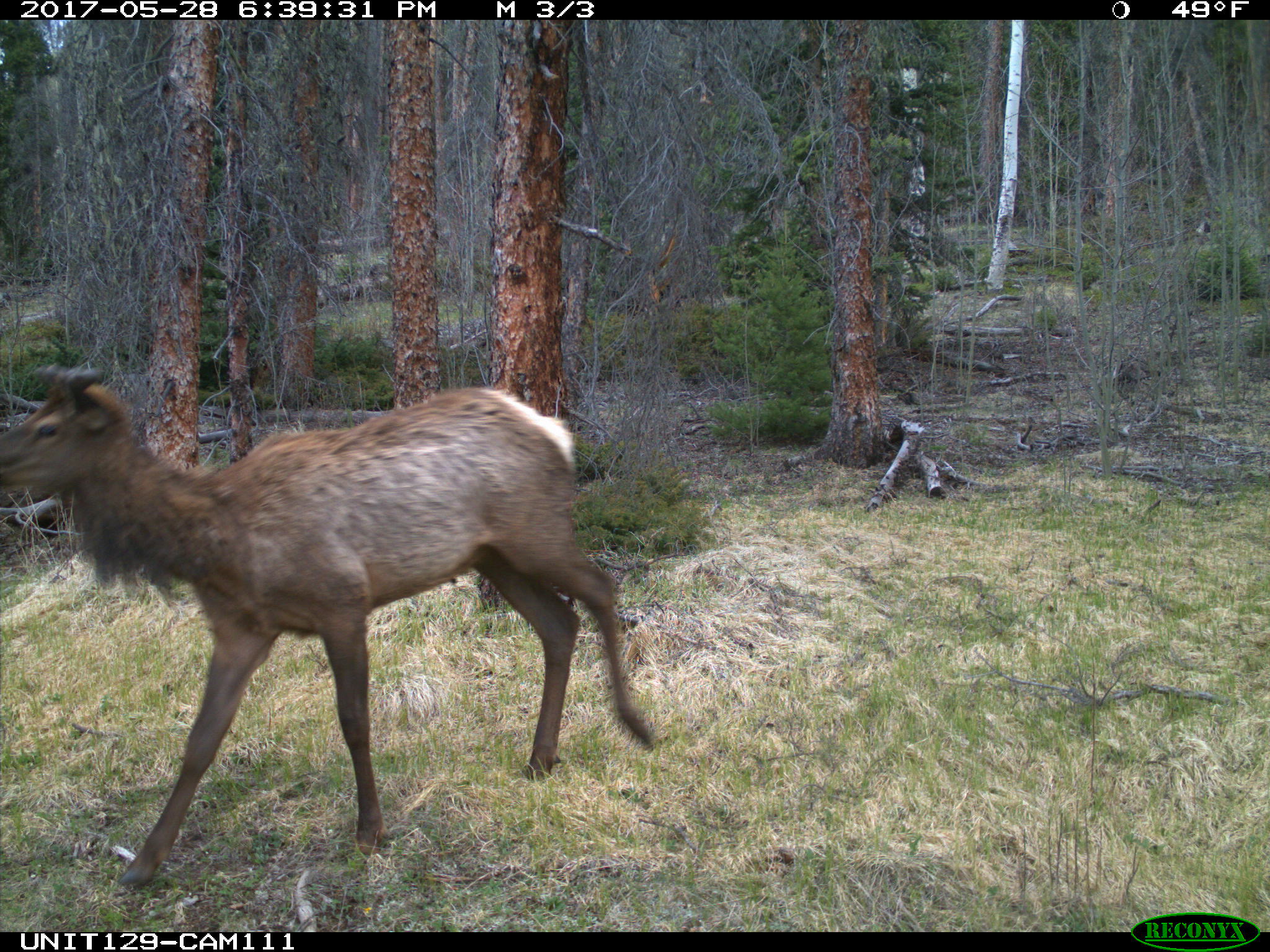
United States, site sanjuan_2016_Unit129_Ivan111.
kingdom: Animalia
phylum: Chordata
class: Mammalia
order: Artiodactyla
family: Cervidae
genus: Cervus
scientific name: Cervus elaphus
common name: red deer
Cervus elaphus (red deer).